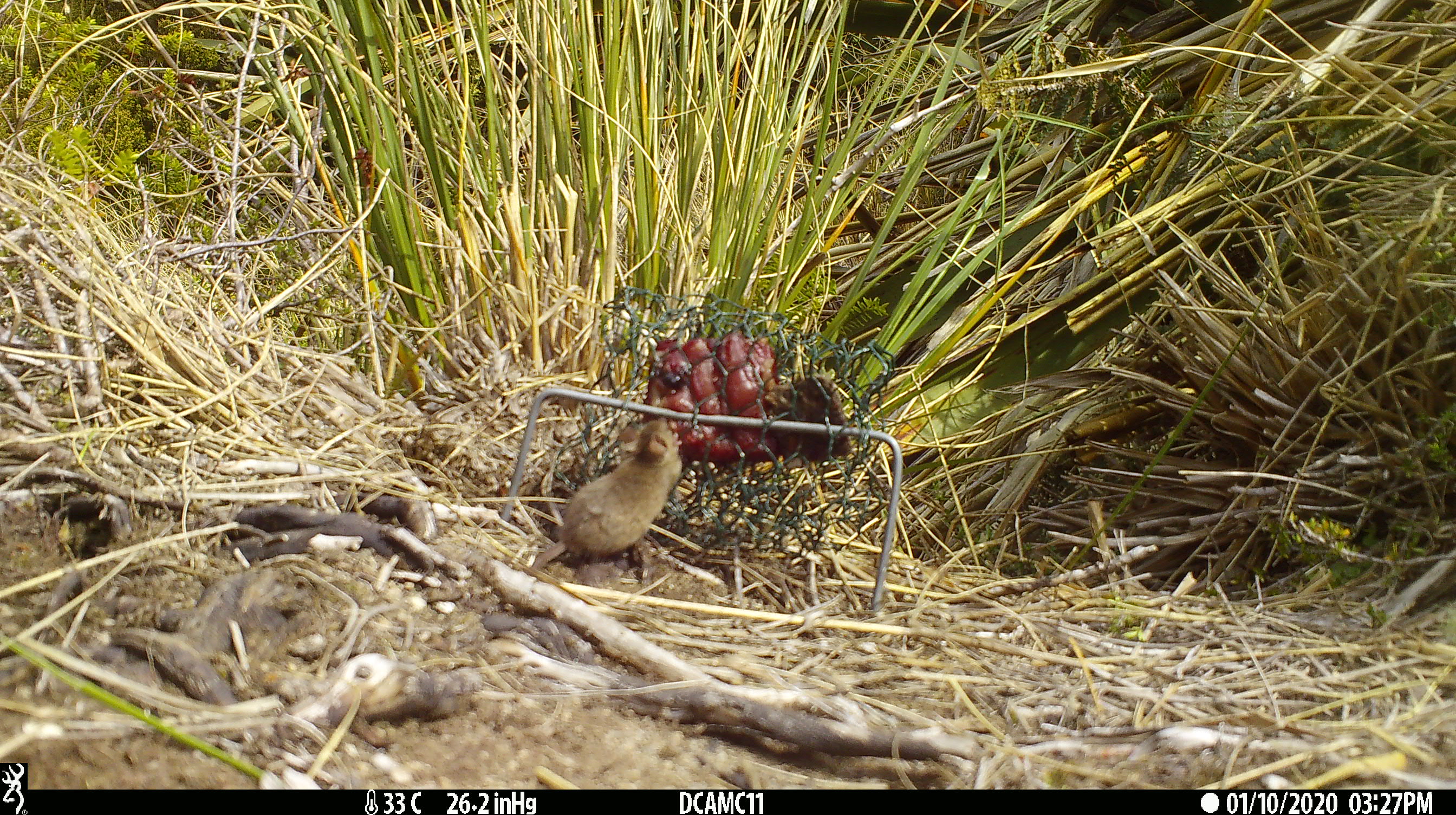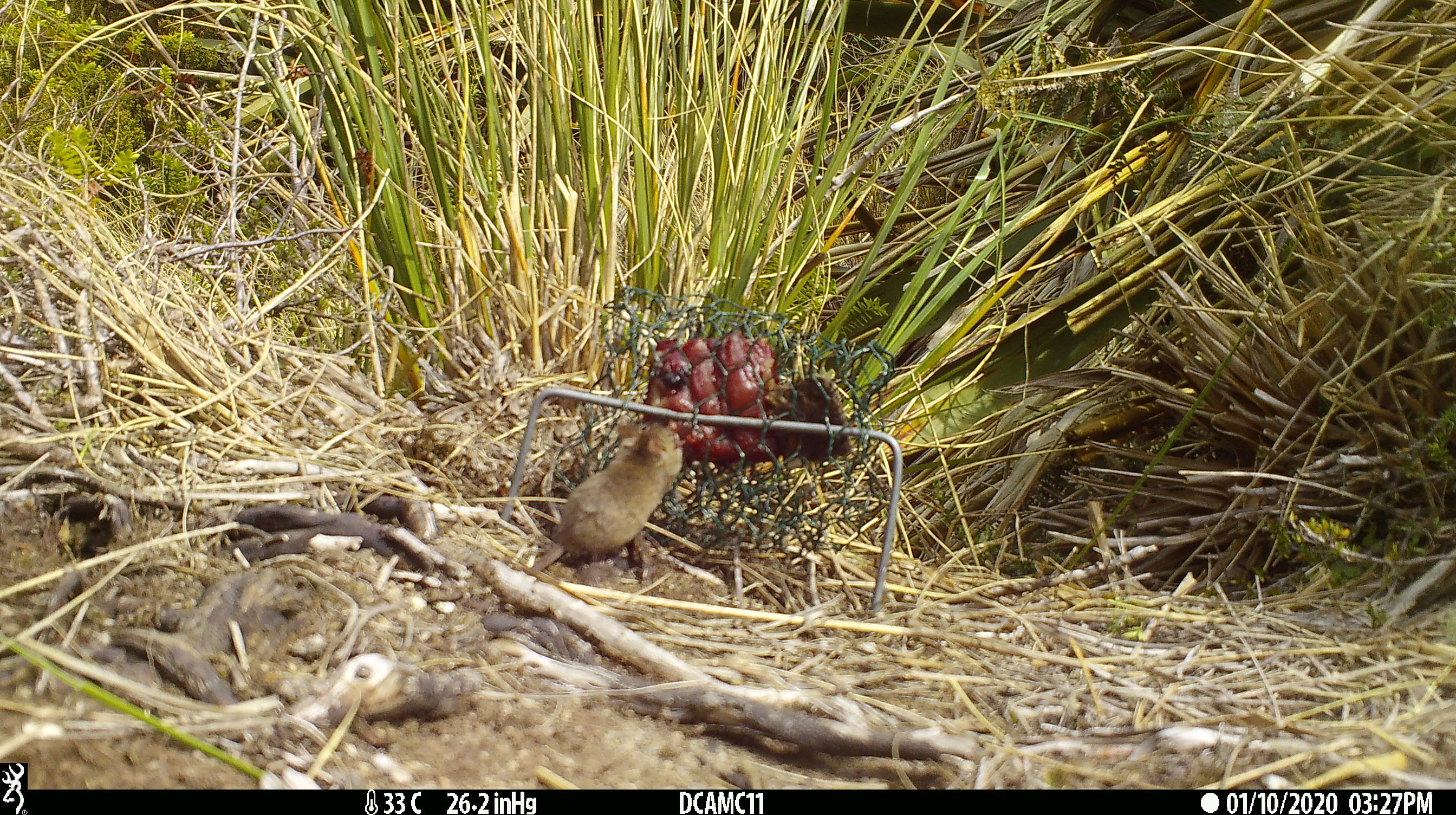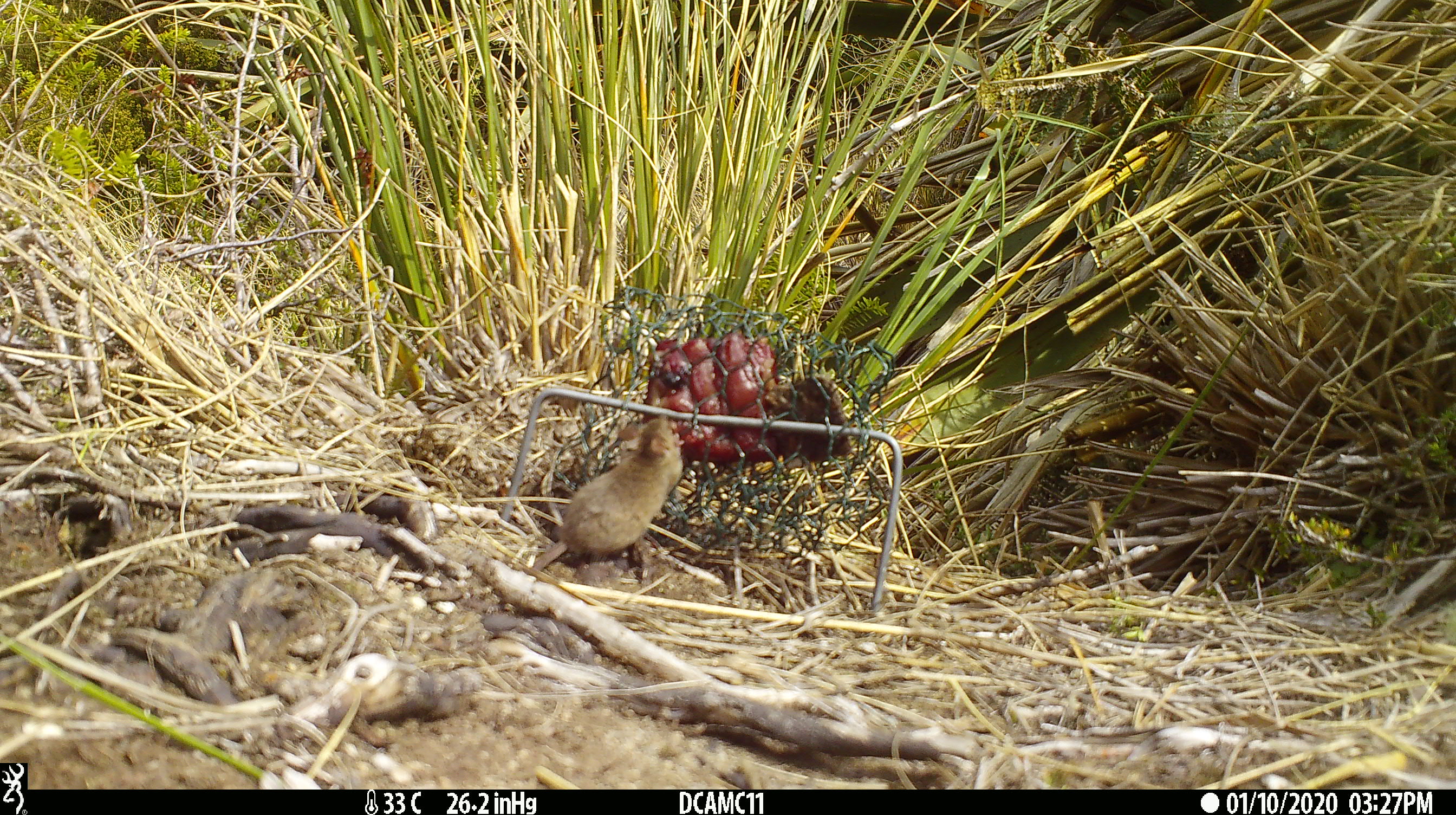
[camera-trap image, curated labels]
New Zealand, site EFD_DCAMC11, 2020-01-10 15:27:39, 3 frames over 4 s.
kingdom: Animalia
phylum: Chordata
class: Mammalia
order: Rodentia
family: Muridae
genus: Mus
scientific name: Mus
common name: mouse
Mouse (Mus).